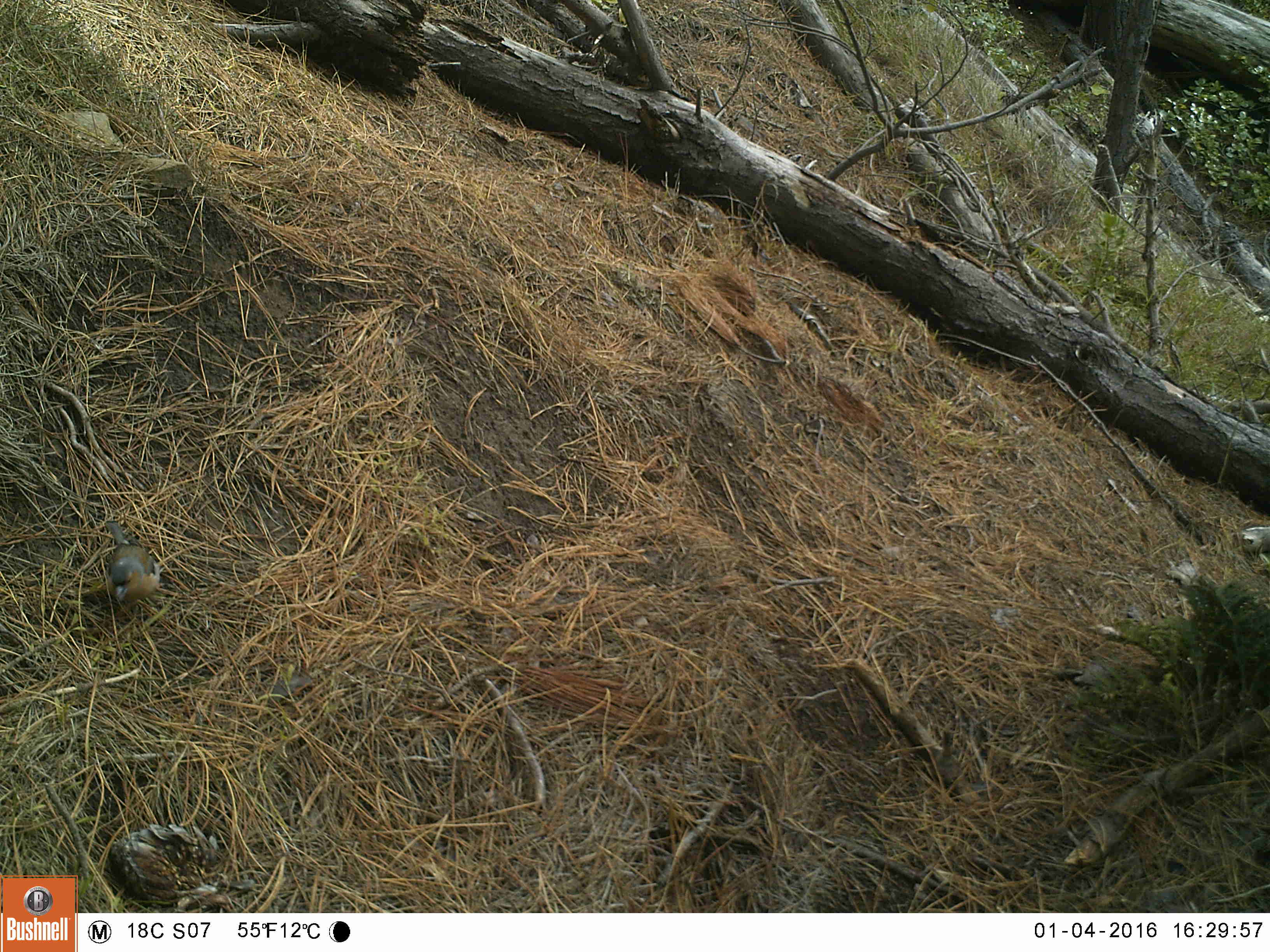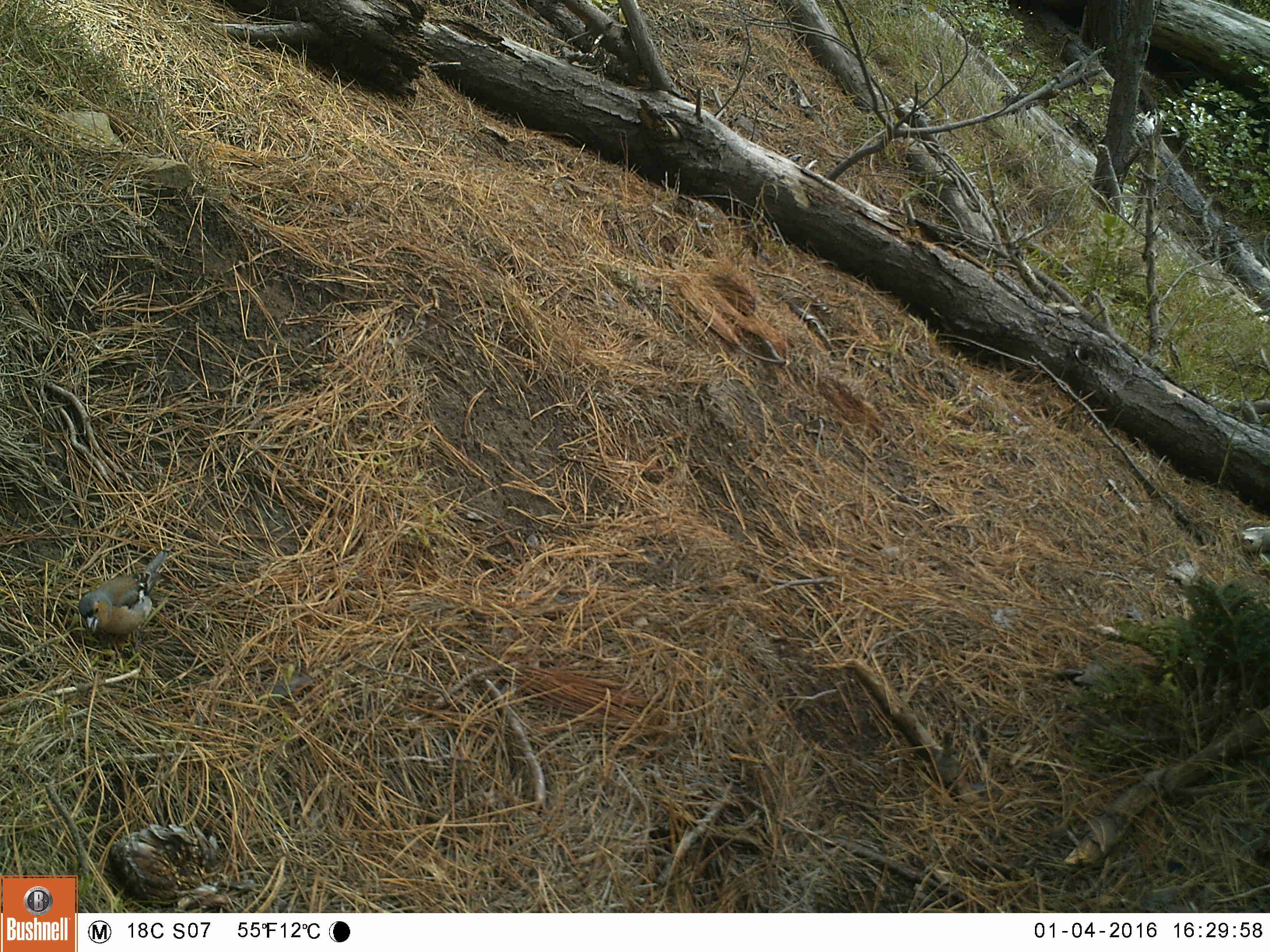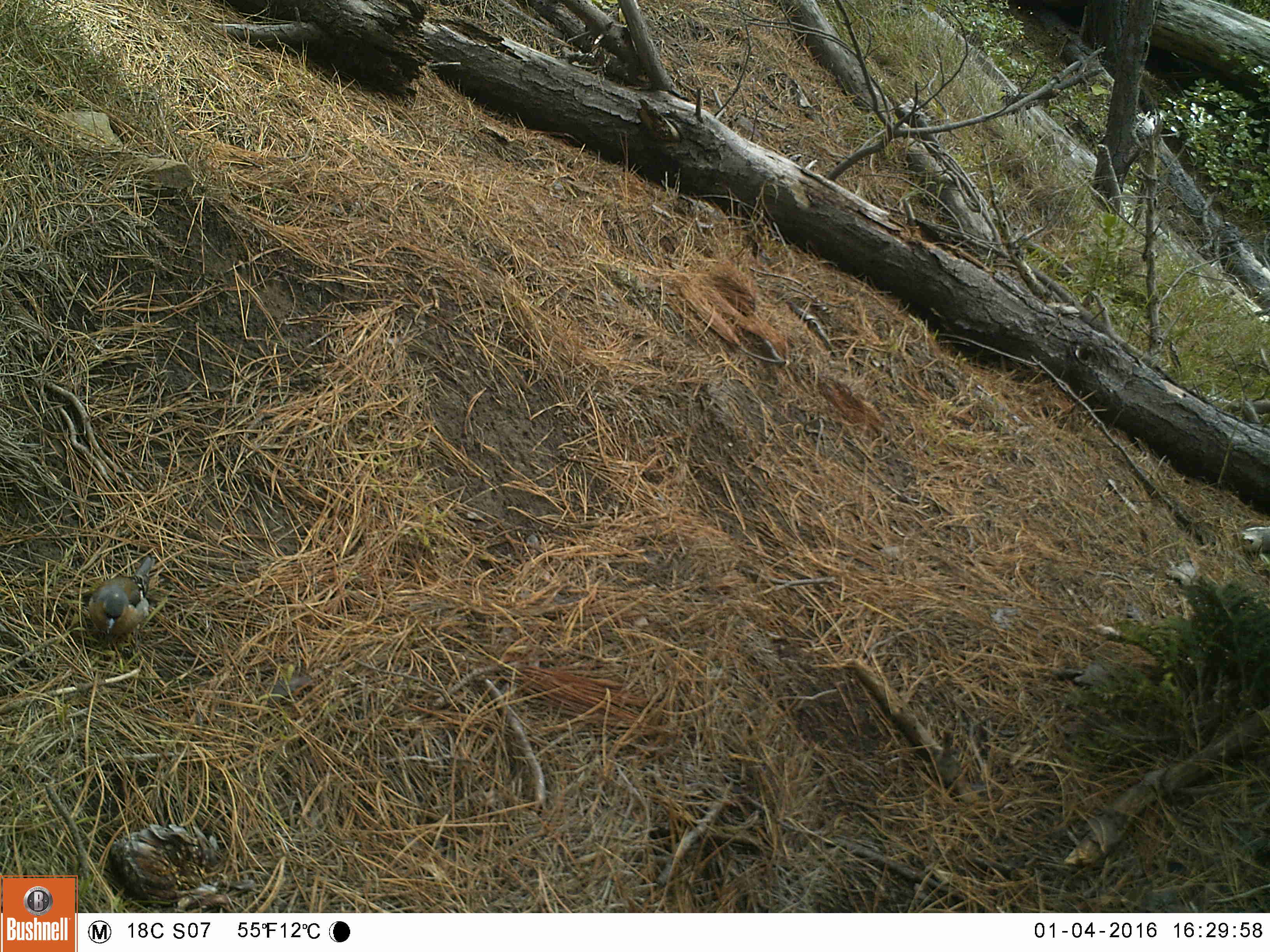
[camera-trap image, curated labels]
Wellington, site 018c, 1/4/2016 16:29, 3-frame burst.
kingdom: Animalia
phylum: Chordata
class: Aves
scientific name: Aves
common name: bird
Bird (Aves).